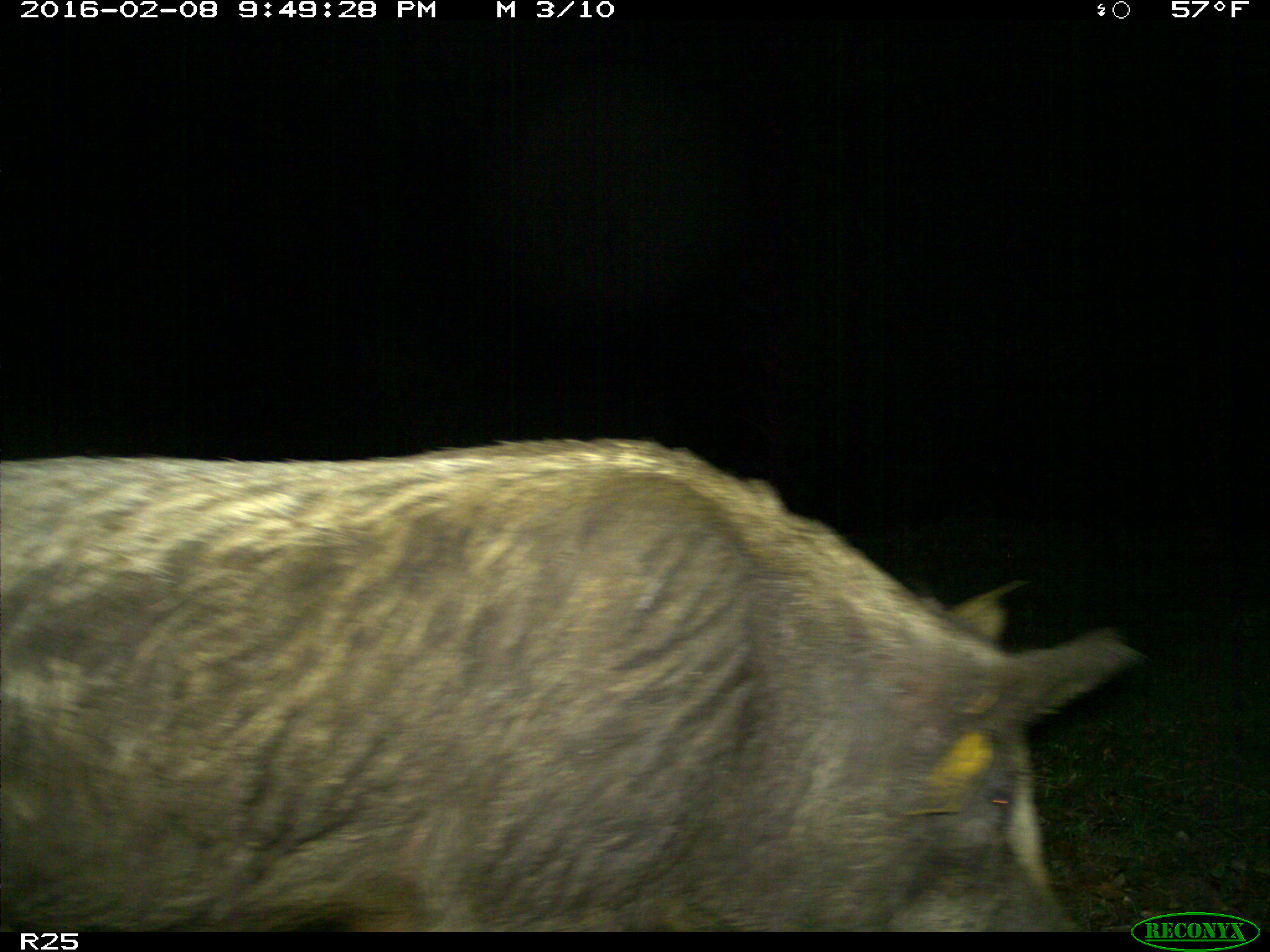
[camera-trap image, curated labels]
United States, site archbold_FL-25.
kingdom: Animalia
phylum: Chordata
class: Mammalia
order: Artiodactyla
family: Suidae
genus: Sus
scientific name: Sus scrofa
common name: wild boar